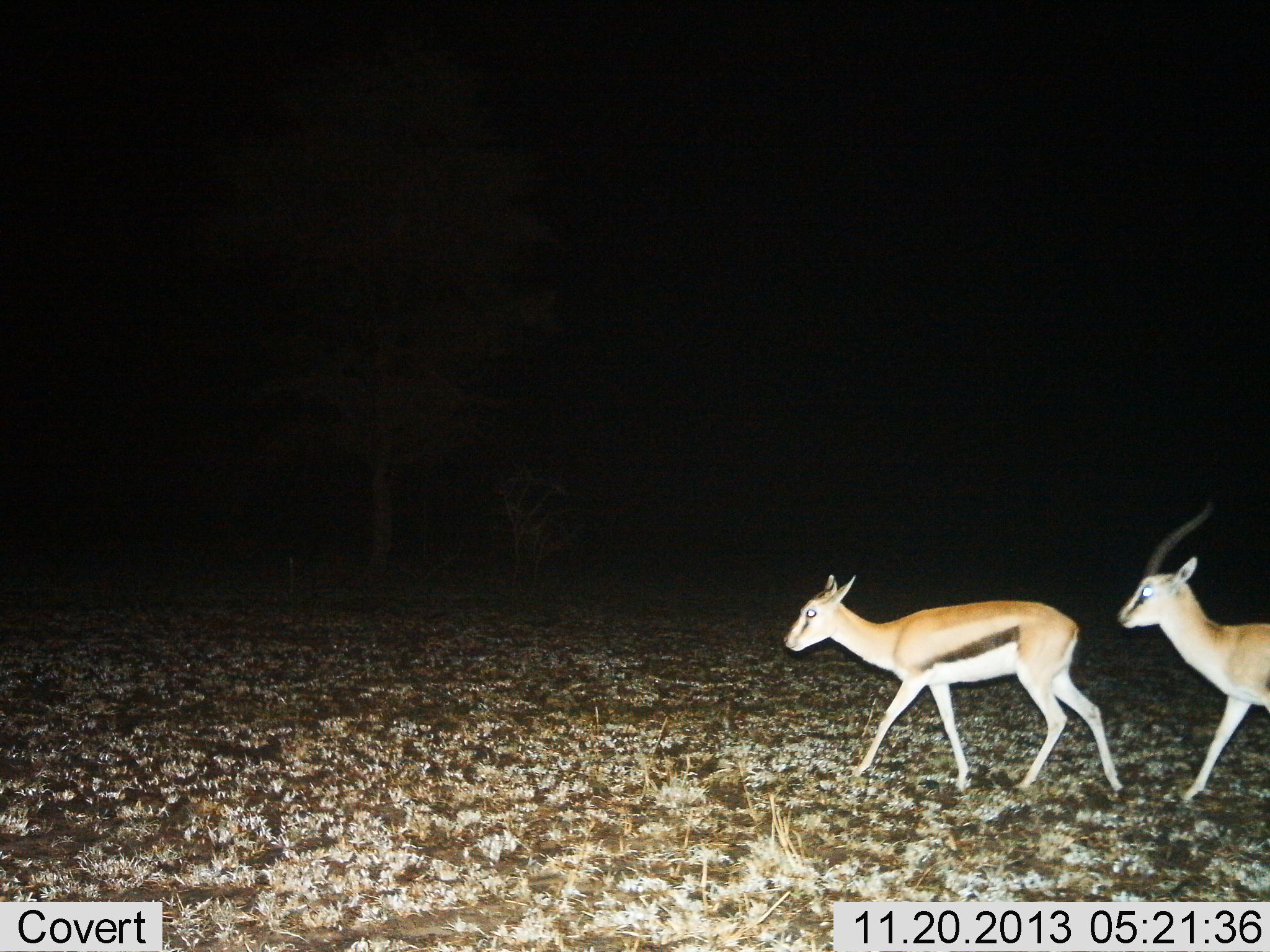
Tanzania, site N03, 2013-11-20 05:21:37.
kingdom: Animalia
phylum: Chordata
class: Mammalia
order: Artiodactyla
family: Bovidae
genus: Eudorcas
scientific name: Eudorcas thomsonii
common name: thomson's gazelle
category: gazellethomsons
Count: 2.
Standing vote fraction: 0%.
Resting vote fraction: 0%.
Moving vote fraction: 100%.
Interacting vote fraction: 0%.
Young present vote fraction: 0%.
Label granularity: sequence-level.